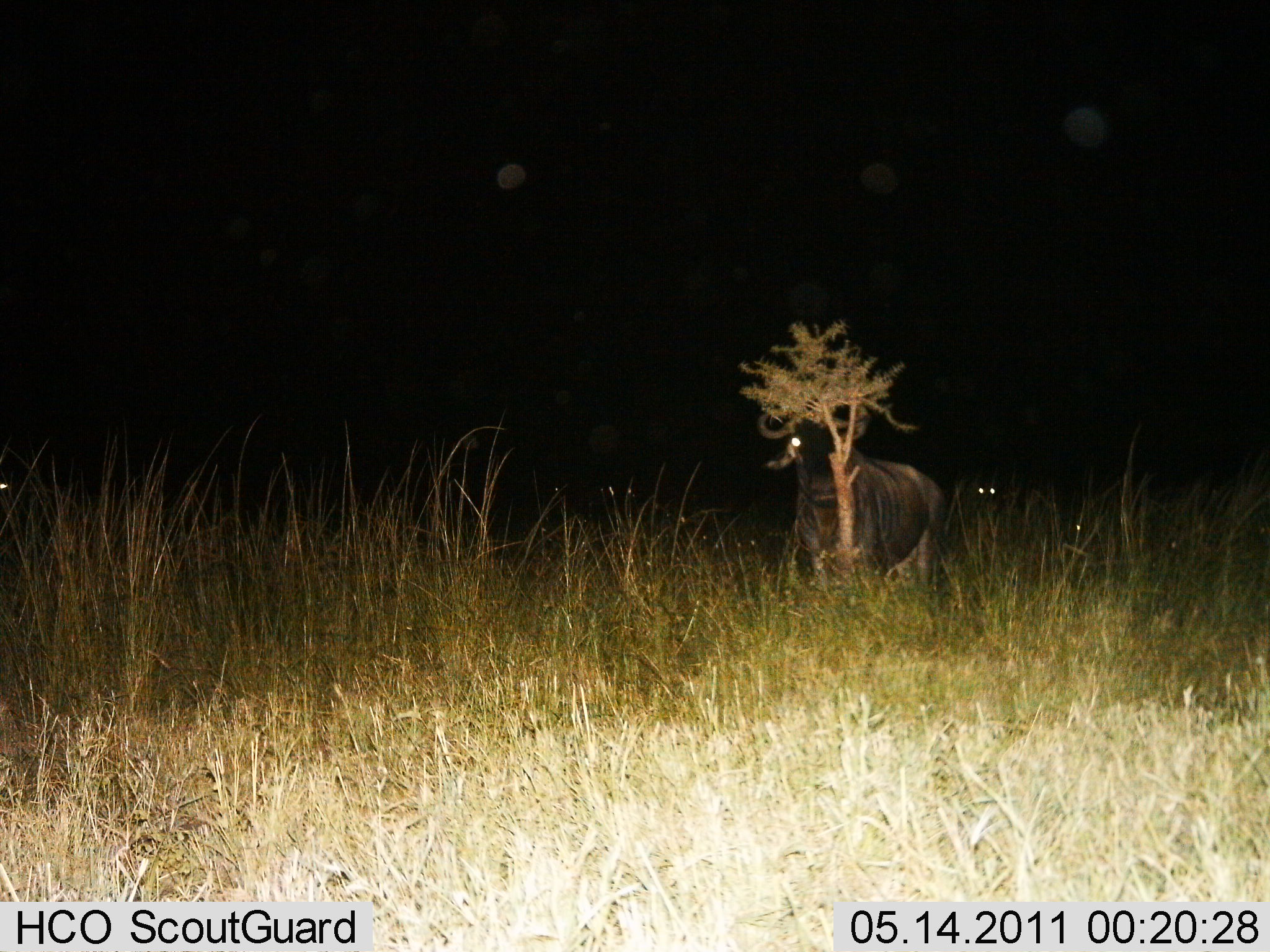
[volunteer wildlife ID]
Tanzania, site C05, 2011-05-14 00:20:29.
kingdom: Animalia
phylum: Chordata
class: Mammalia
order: Artiodactyla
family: Bovidae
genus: Connochaetes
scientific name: Connochaetes taurinus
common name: blue wildebeest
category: wildebeest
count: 1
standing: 100%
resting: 9%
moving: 0%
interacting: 0%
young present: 0%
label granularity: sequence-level